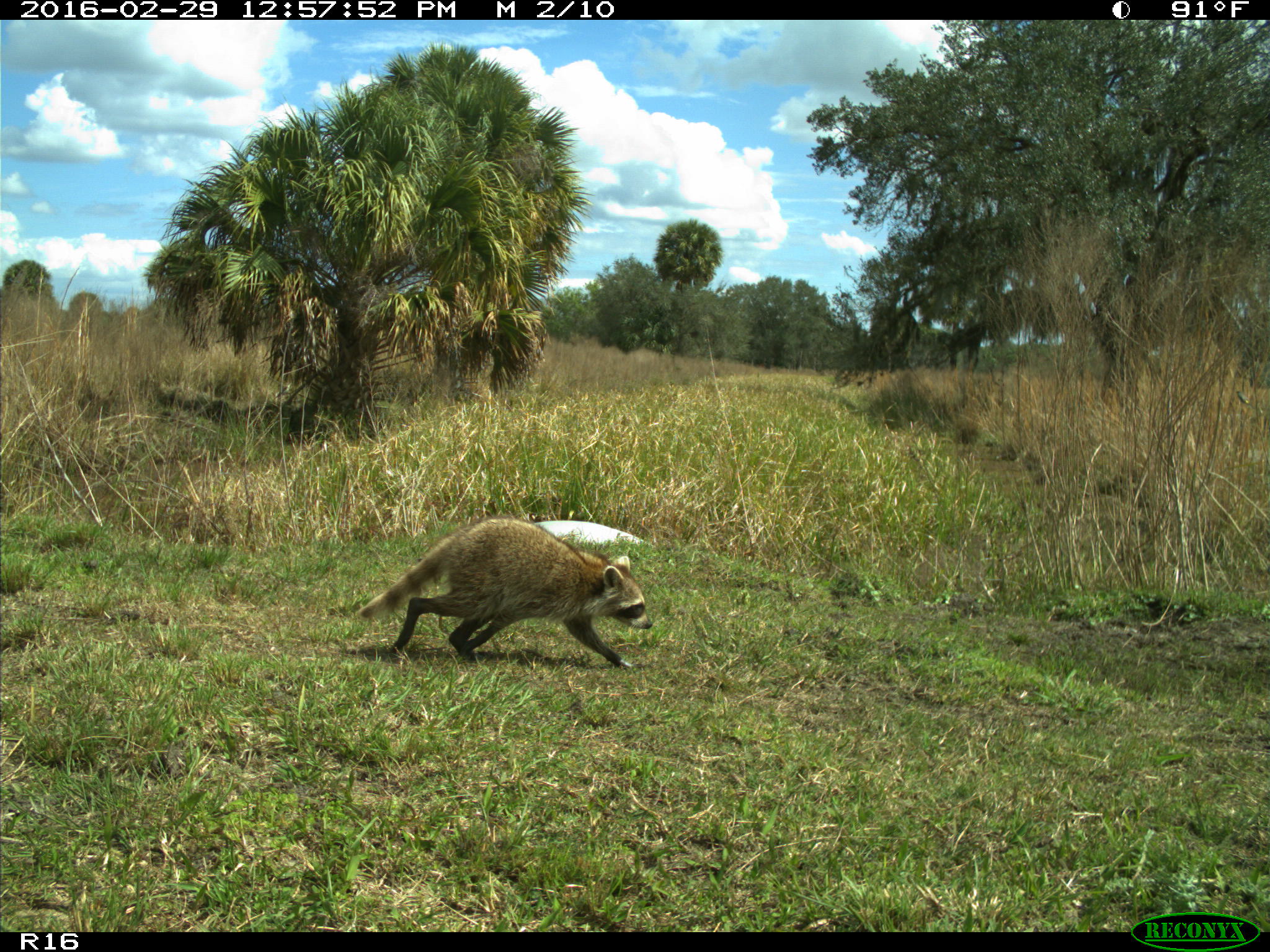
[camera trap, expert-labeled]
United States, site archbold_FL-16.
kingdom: Animalia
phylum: Chordata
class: Mammalia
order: Carnivora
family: Procyonidae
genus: Procyon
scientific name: Procyon lotor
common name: common raccoon